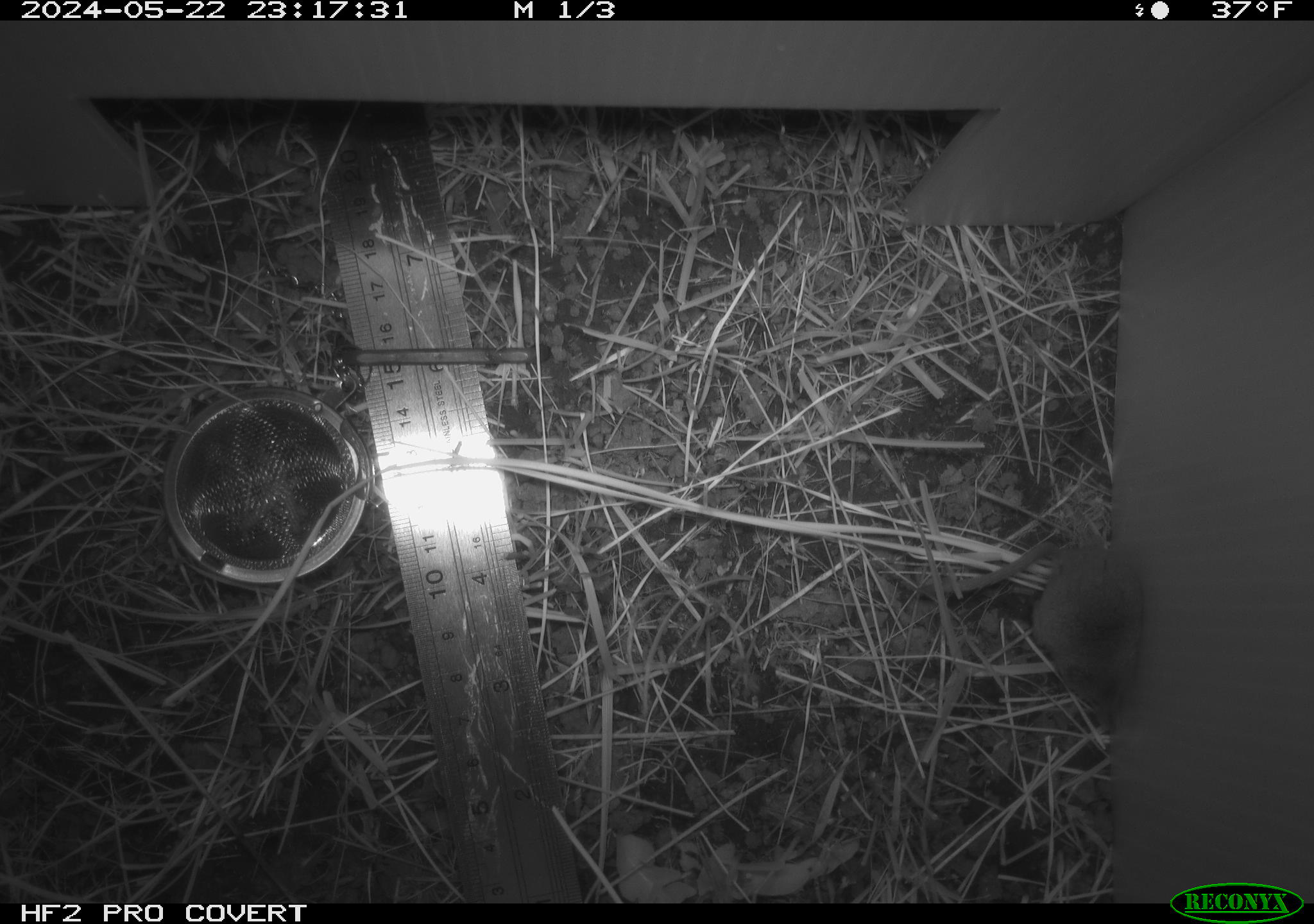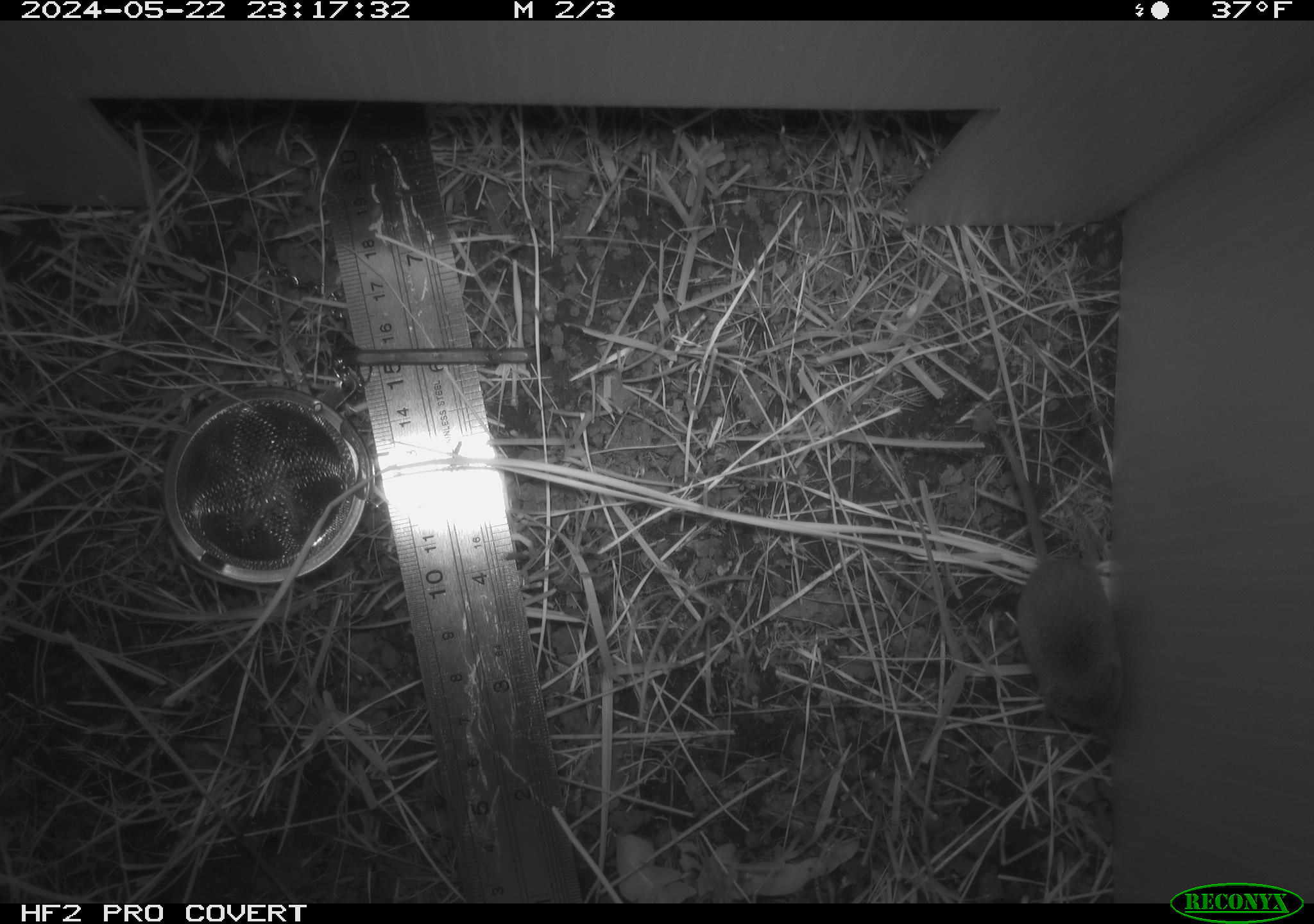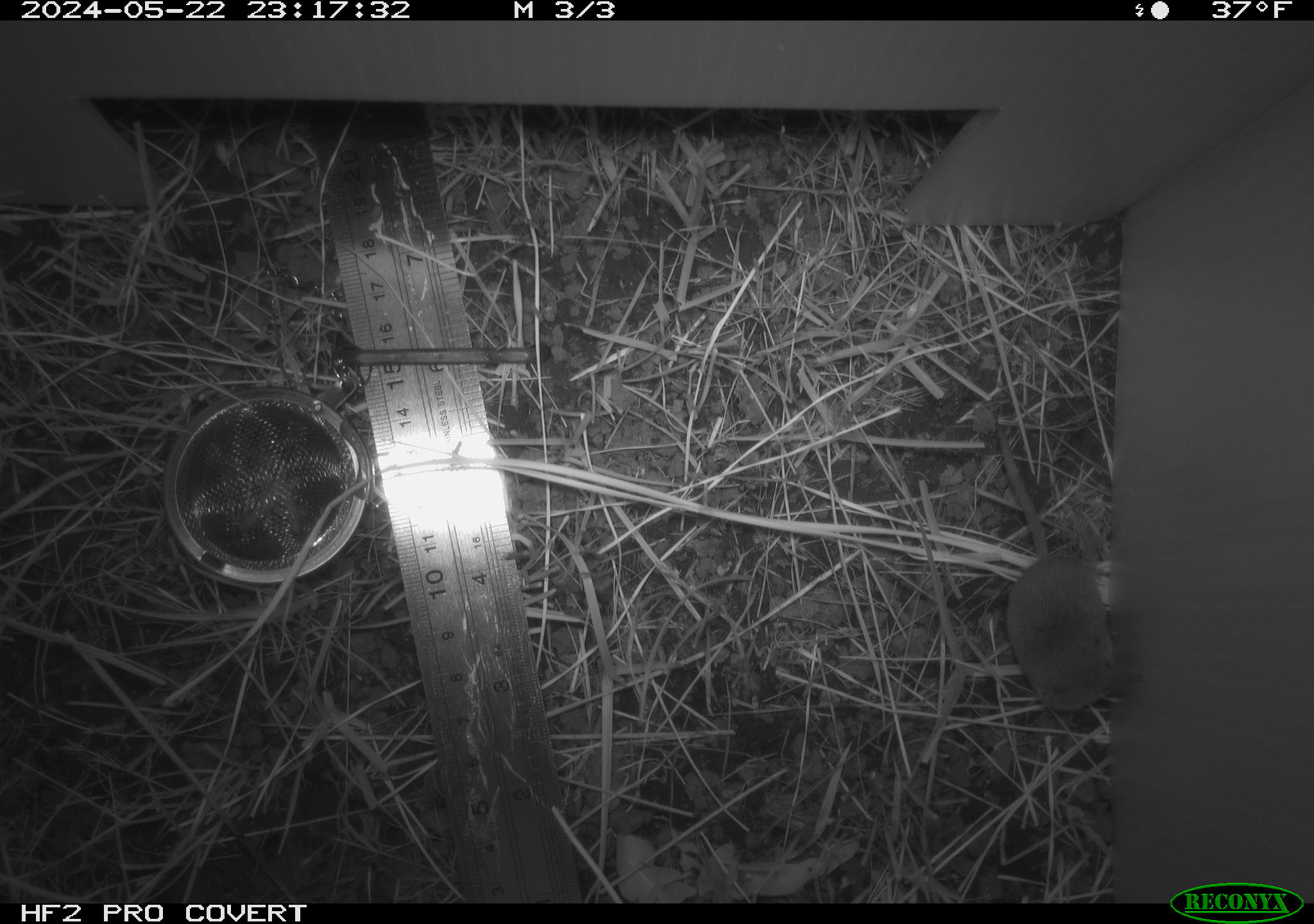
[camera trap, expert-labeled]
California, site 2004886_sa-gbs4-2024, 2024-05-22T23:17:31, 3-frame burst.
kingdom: Animalia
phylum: Chordata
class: Mammalia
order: Eulipotyphla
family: Soricidae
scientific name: Soricidae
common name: shrews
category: soricidae family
Soricidae family (shrews) (Soricidae).